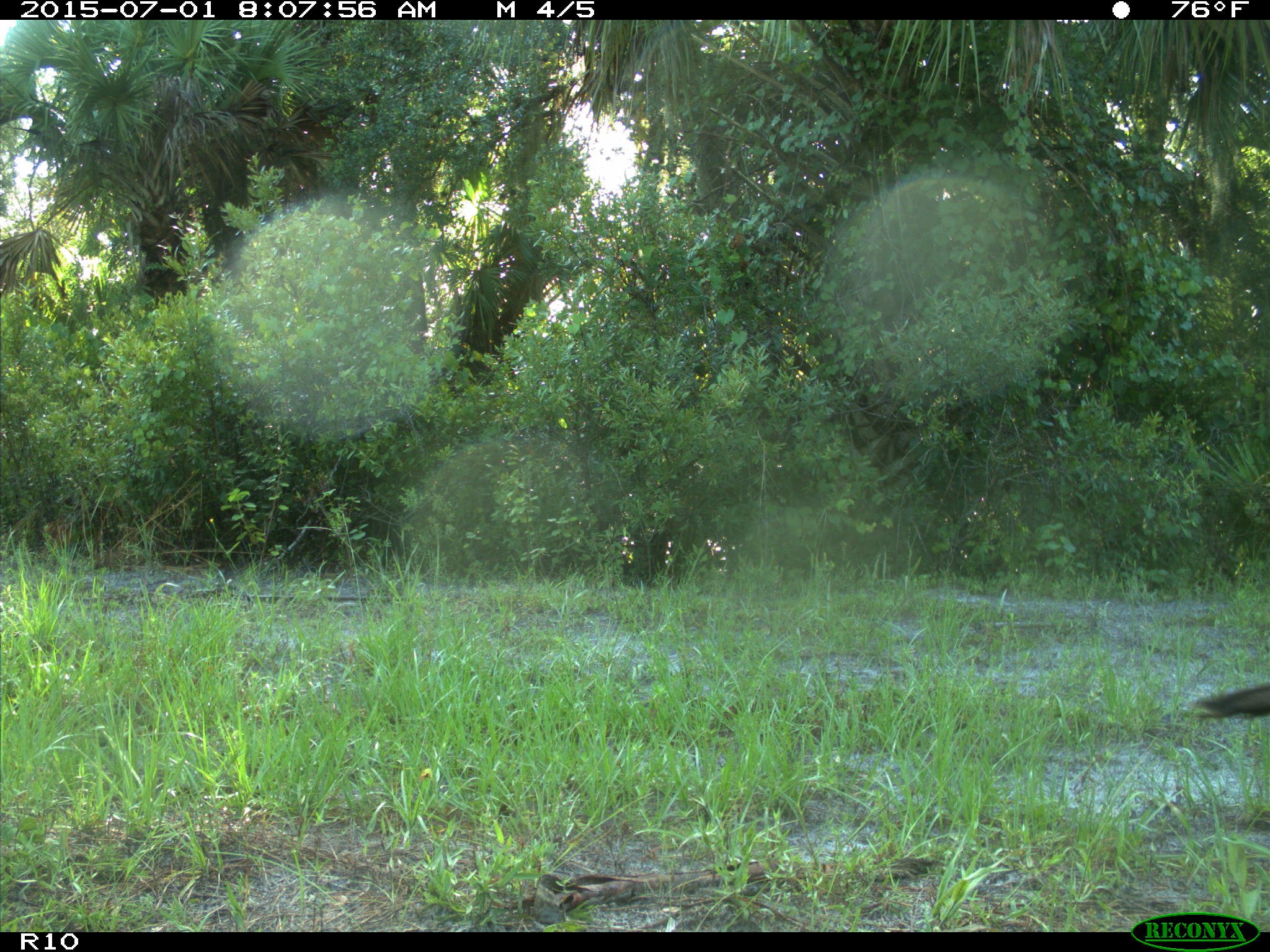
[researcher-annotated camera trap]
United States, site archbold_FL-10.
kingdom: Animalia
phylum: Chordata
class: Aves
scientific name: Aves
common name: birds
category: unidentified bird